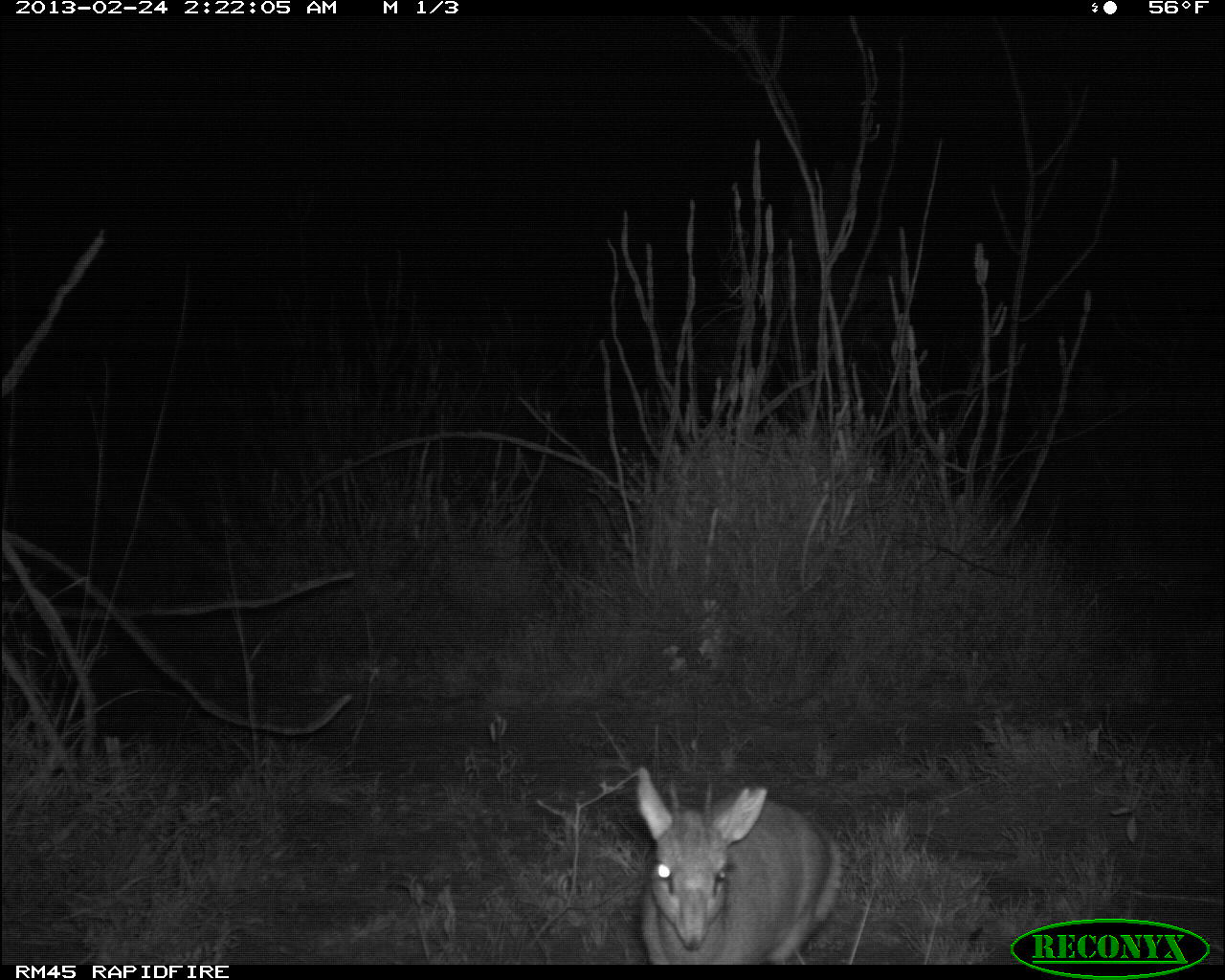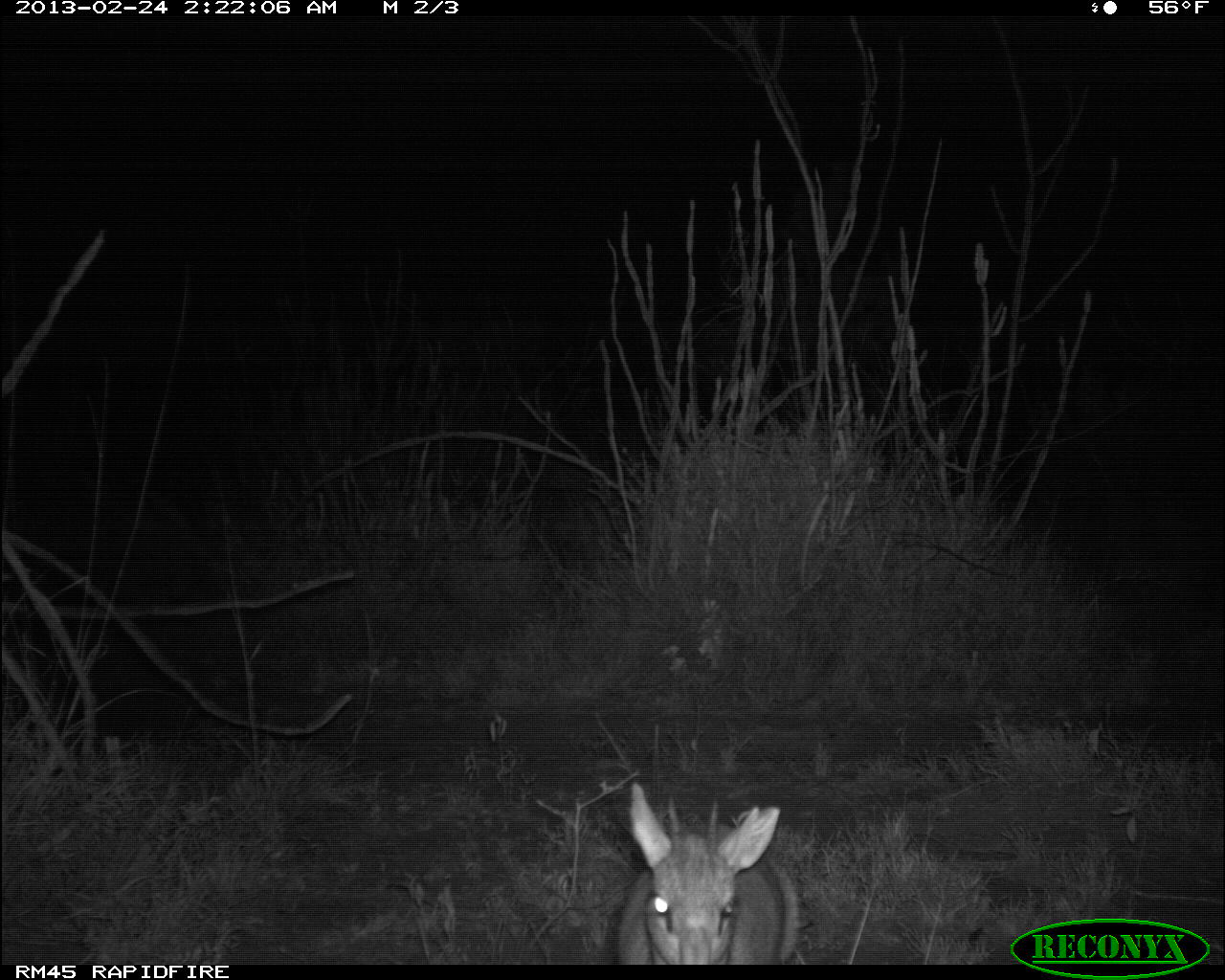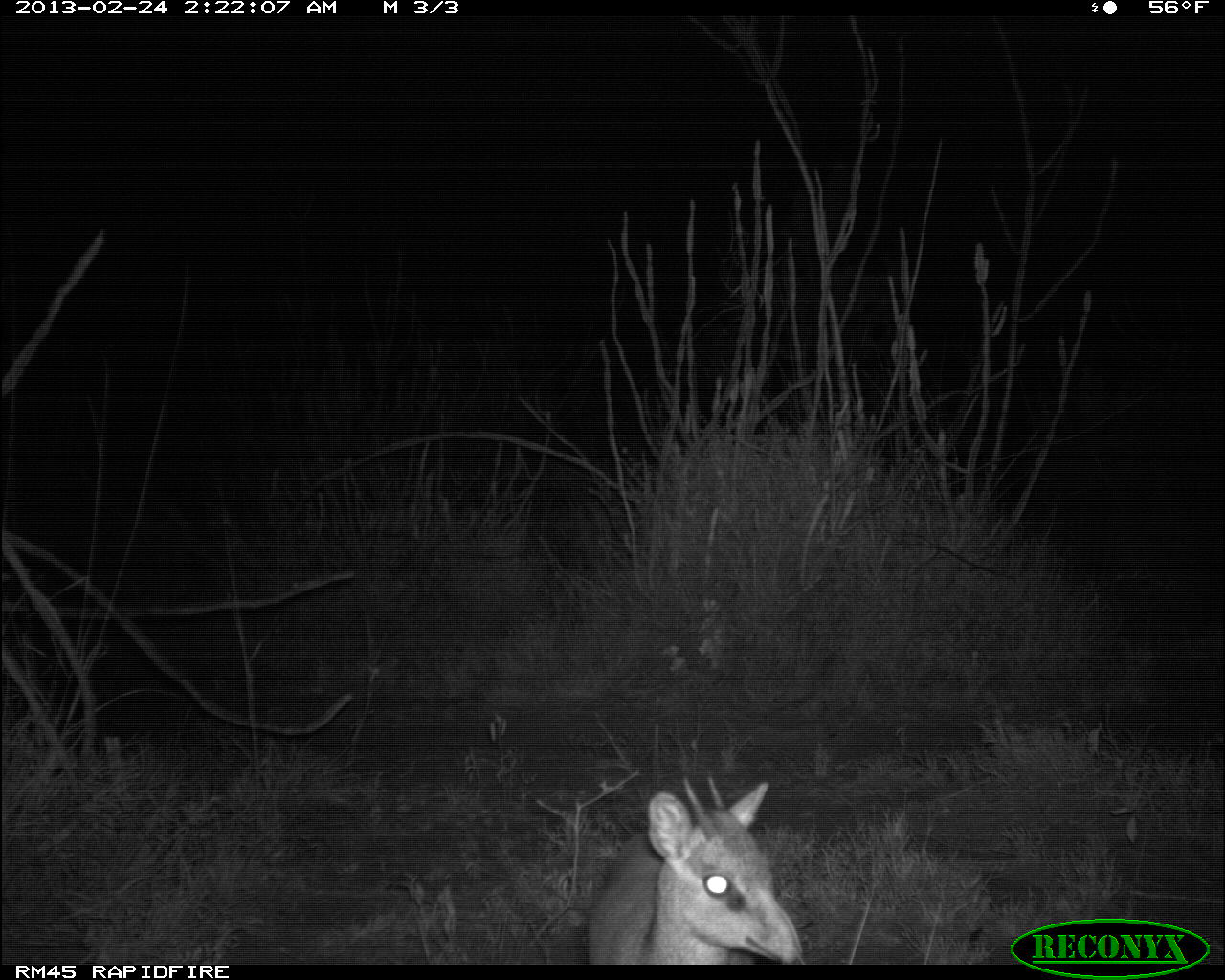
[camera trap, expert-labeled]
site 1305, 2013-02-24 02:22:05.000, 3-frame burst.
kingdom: Animalia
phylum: Chordata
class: Mammalia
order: Artiodactyla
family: Bovidae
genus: Madoqua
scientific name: Madoqua guentheri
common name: günther's dik-dik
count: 1